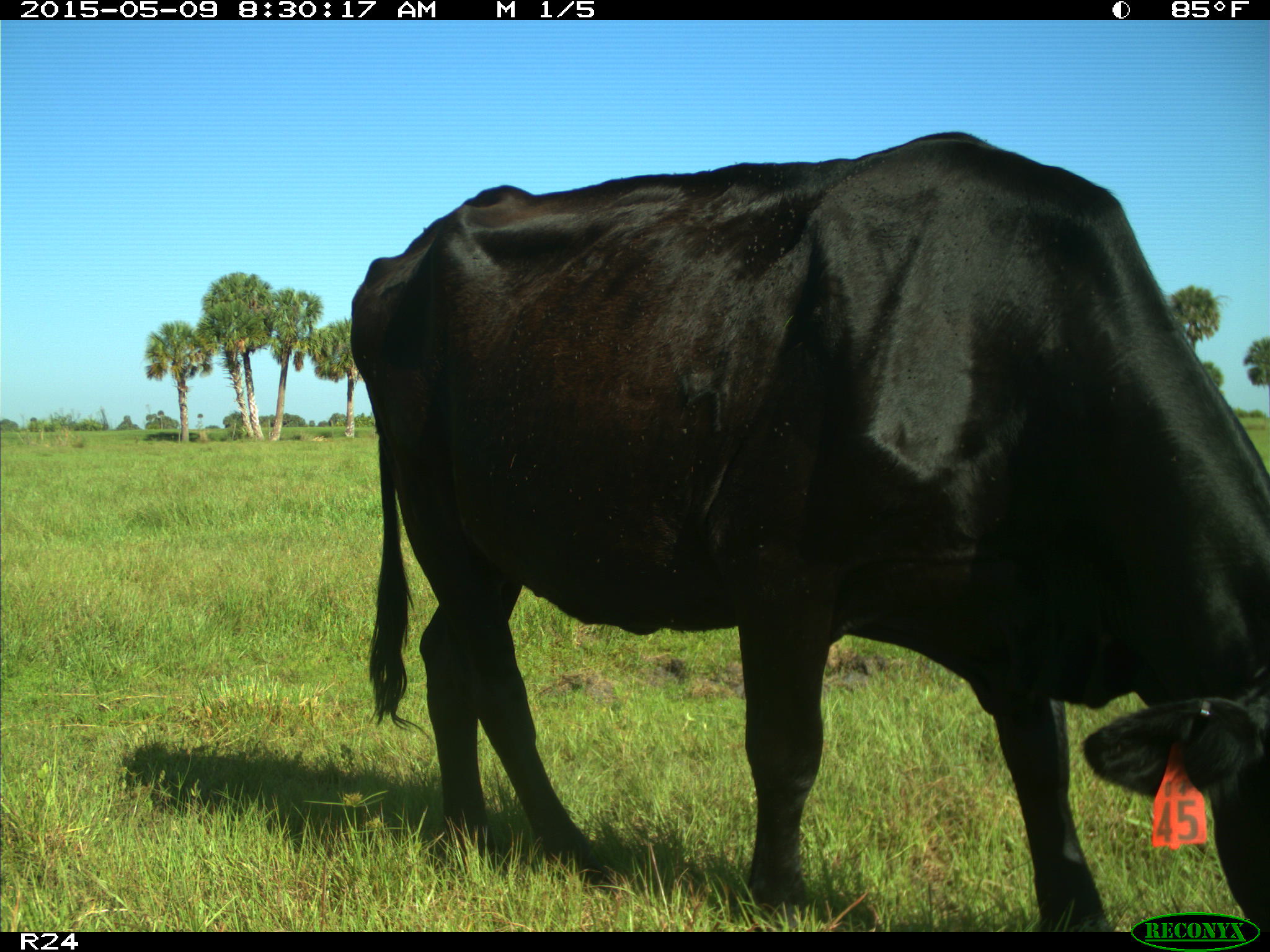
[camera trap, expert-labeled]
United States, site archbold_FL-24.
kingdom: Animalia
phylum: Chordata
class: Mammalia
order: Artiodactyla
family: Bovidae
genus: Bos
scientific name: Bos taurus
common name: domestic cow